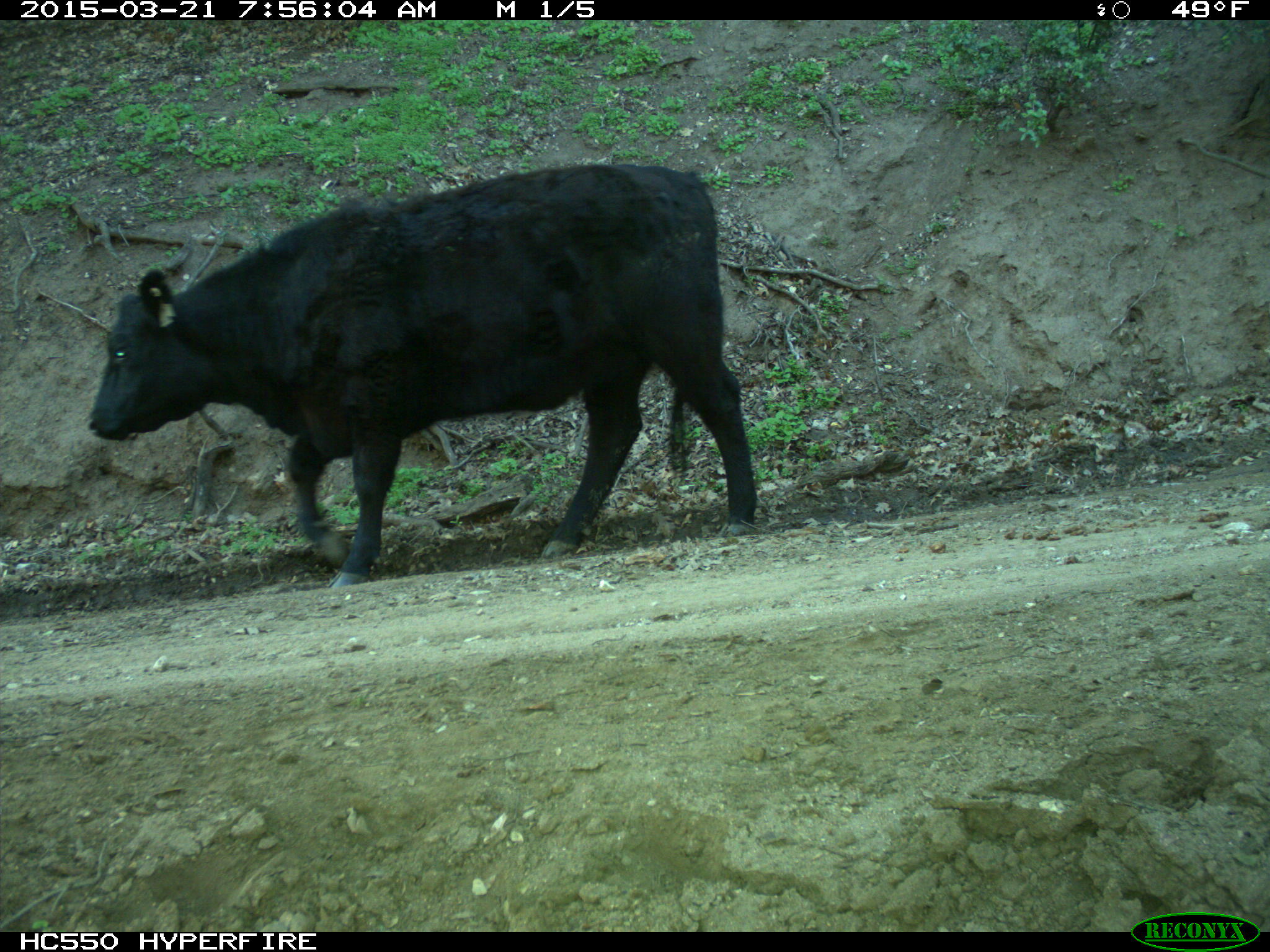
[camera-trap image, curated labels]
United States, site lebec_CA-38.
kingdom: Animalia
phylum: Chordata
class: Mammalia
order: Artiodactyla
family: Bovidae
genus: Bos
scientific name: Bos taurus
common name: domestic cow